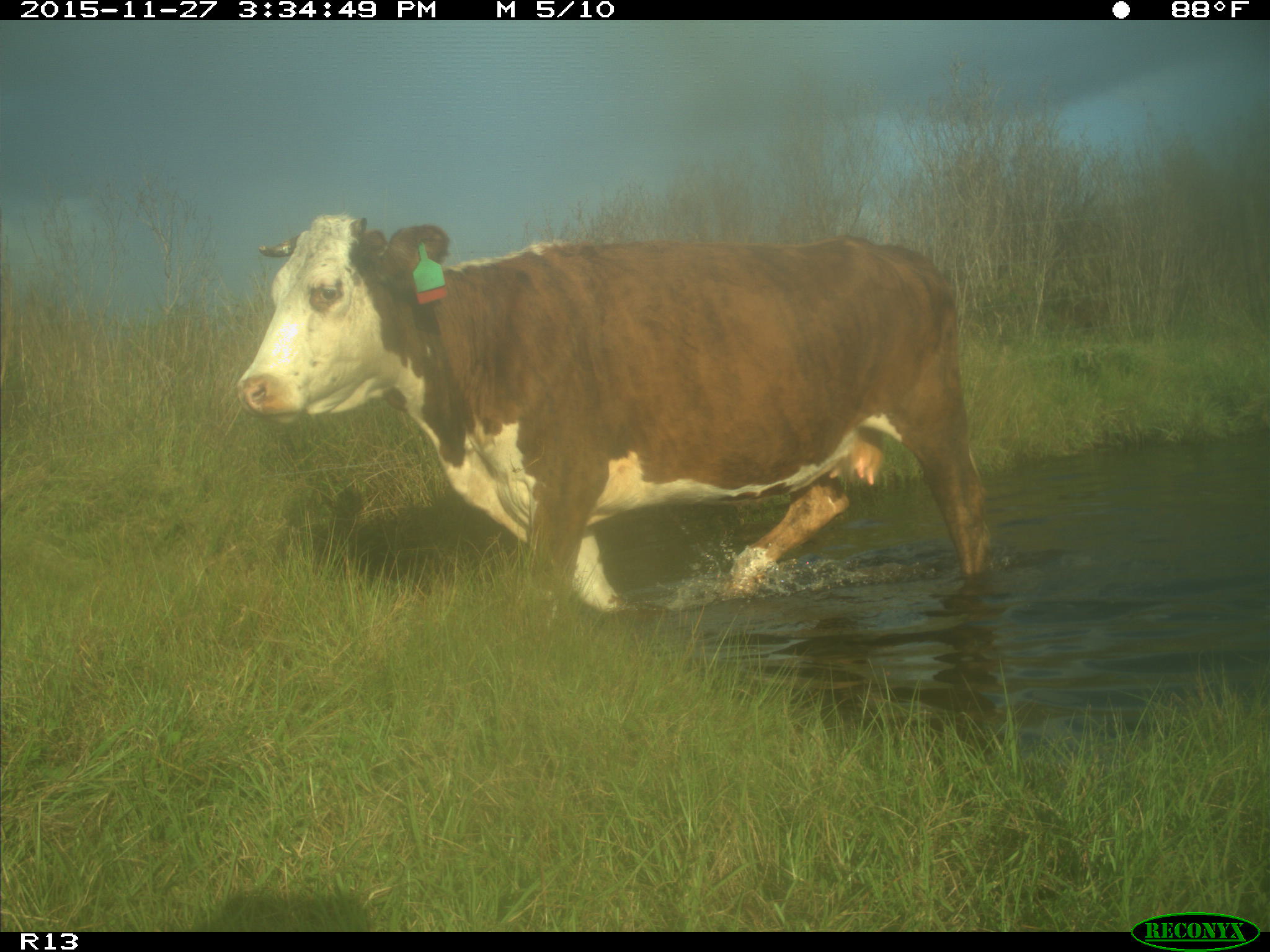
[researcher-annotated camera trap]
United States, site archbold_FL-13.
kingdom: Animalia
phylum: Chordata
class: Mammalia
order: Artiodactyla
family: Bovidae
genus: Bos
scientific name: Bos taurus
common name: domestic cow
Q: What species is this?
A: Bos taurus (domestic cow).